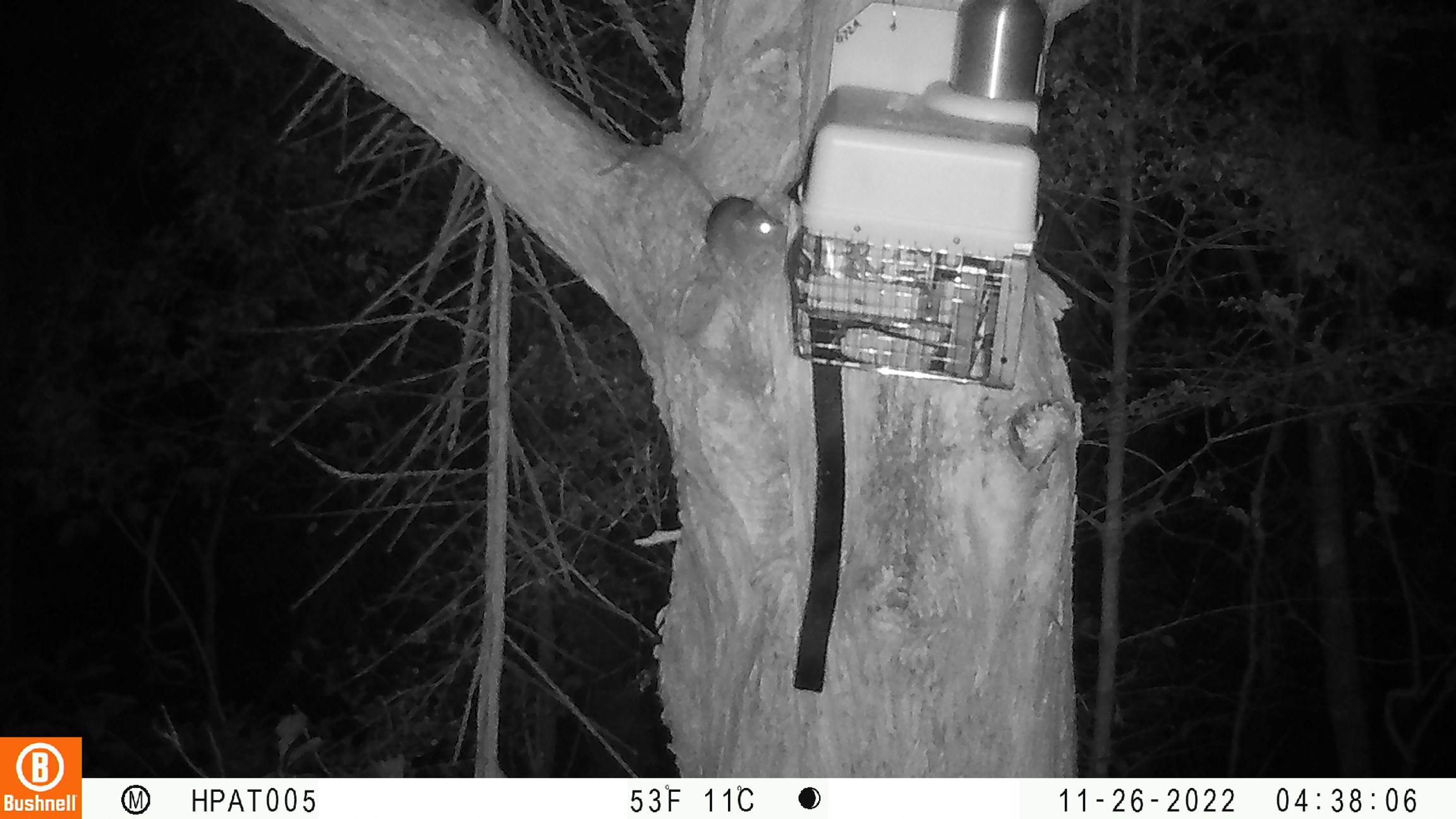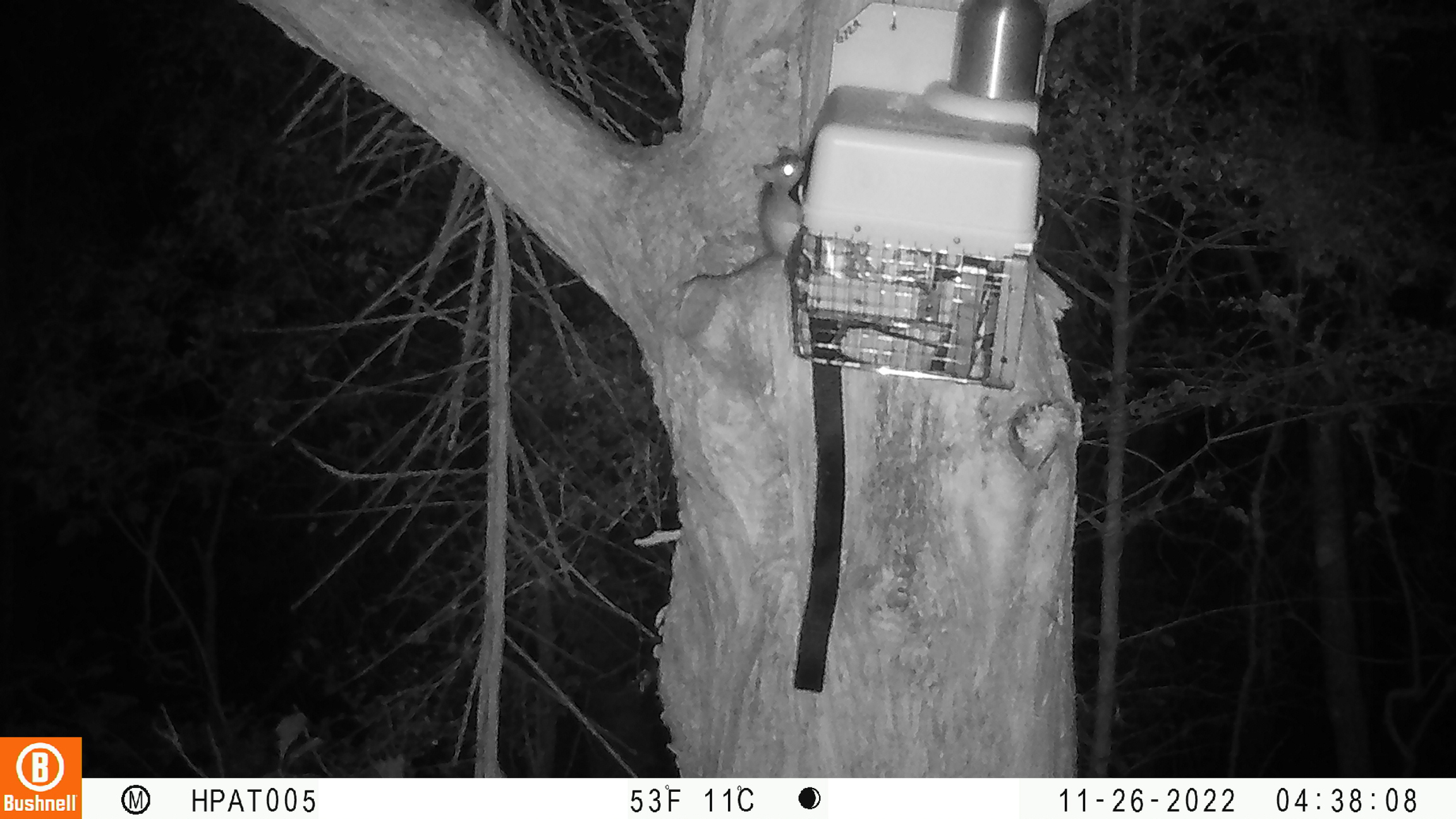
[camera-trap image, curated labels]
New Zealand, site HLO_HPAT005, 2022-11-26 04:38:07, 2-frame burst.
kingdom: Animalia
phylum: Chordata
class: Mammalia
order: Rodentia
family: Muridae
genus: Rattus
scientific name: Rattus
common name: rat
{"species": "rat (Rattus)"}